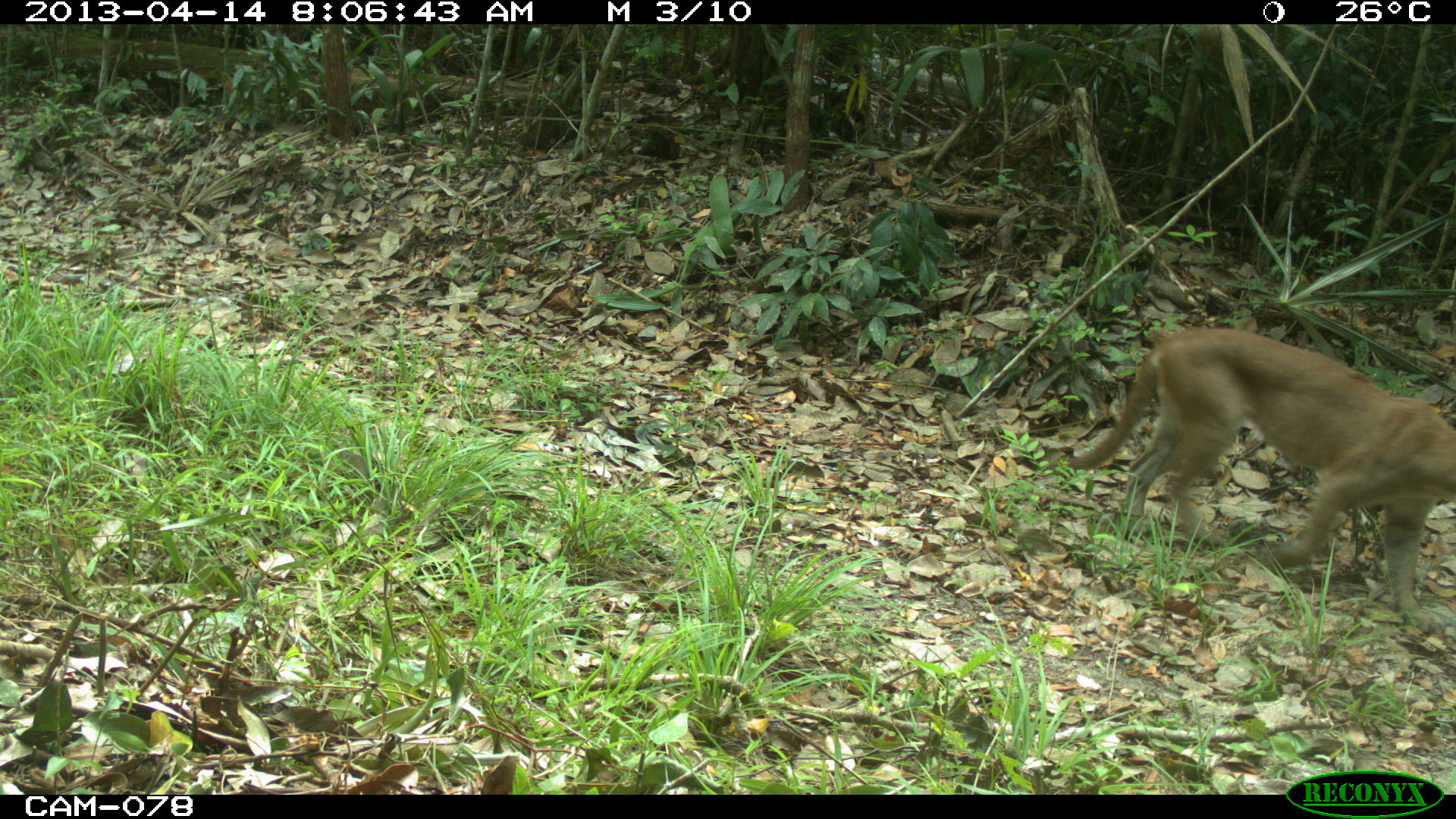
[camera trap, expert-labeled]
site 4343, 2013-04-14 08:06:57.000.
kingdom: Animalia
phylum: Chordata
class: Mammalia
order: Carnivora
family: Felidae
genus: Puma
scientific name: Puma concolor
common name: mountain lion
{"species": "Puma concolor (mountain lion)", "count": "1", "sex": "male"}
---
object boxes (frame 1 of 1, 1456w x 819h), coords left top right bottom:
puma concolor: 1062 324 1456 624